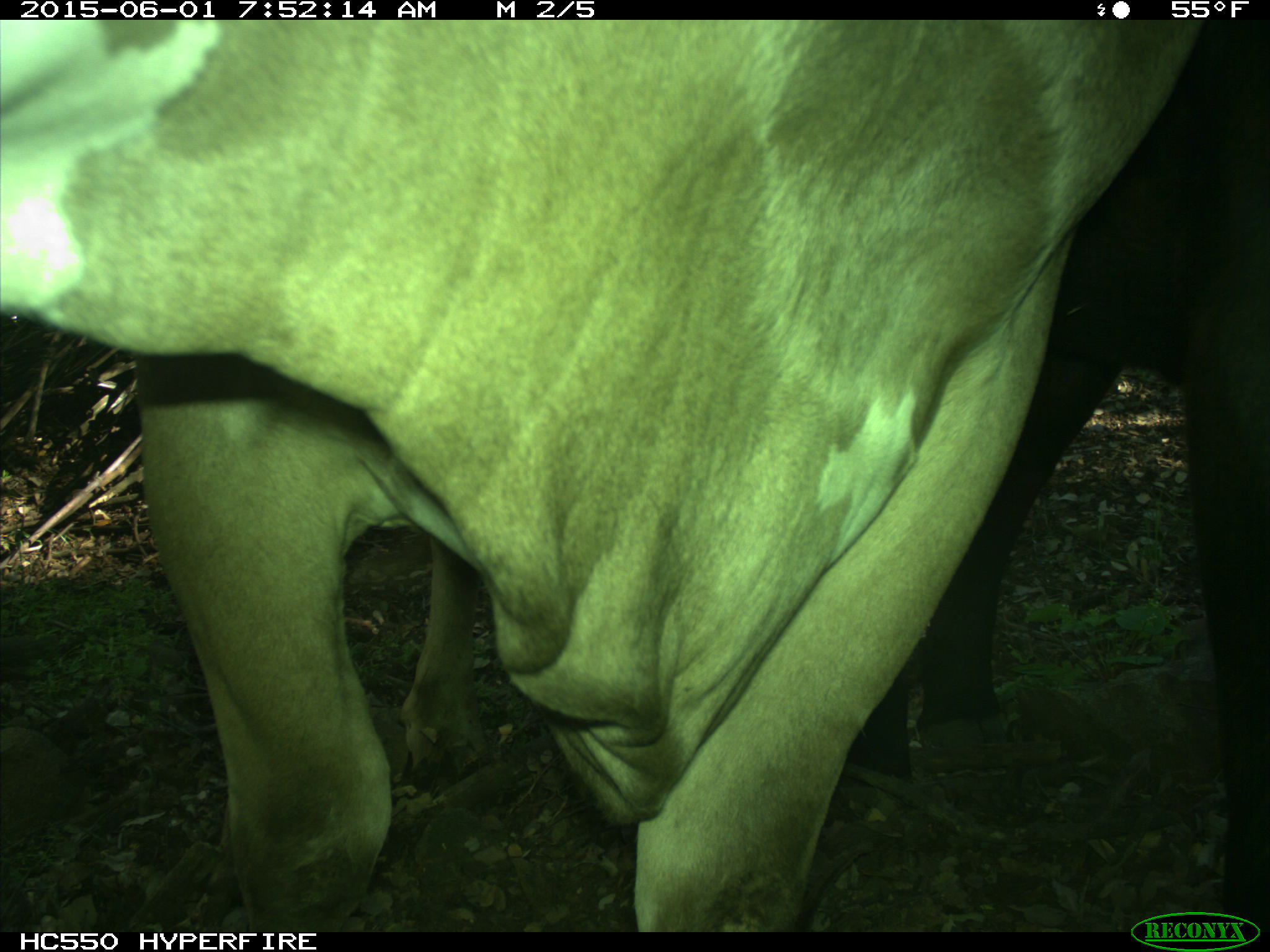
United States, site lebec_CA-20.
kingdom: Animalia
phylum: Chordata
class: Mammalia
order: Artiodactyla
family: Bovidae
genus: Bos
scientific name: Bos taurus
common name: domestic cow